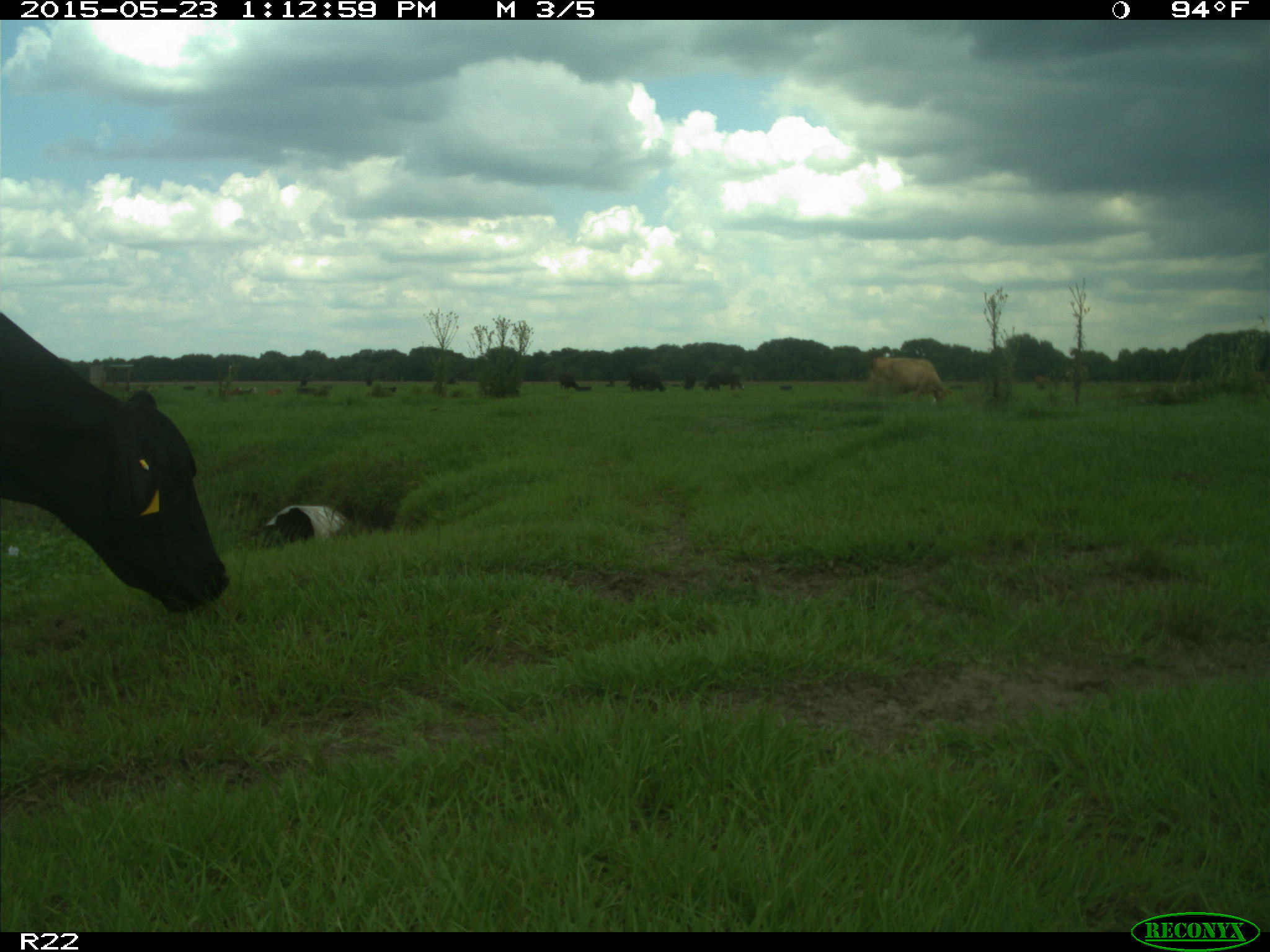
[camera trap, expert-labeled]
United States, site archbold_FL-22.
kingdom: Animalia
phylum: Chordata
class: Mammalia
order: Artiodactyla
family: Bovidae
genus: Bos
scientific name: Bos taurus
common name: domestic cow